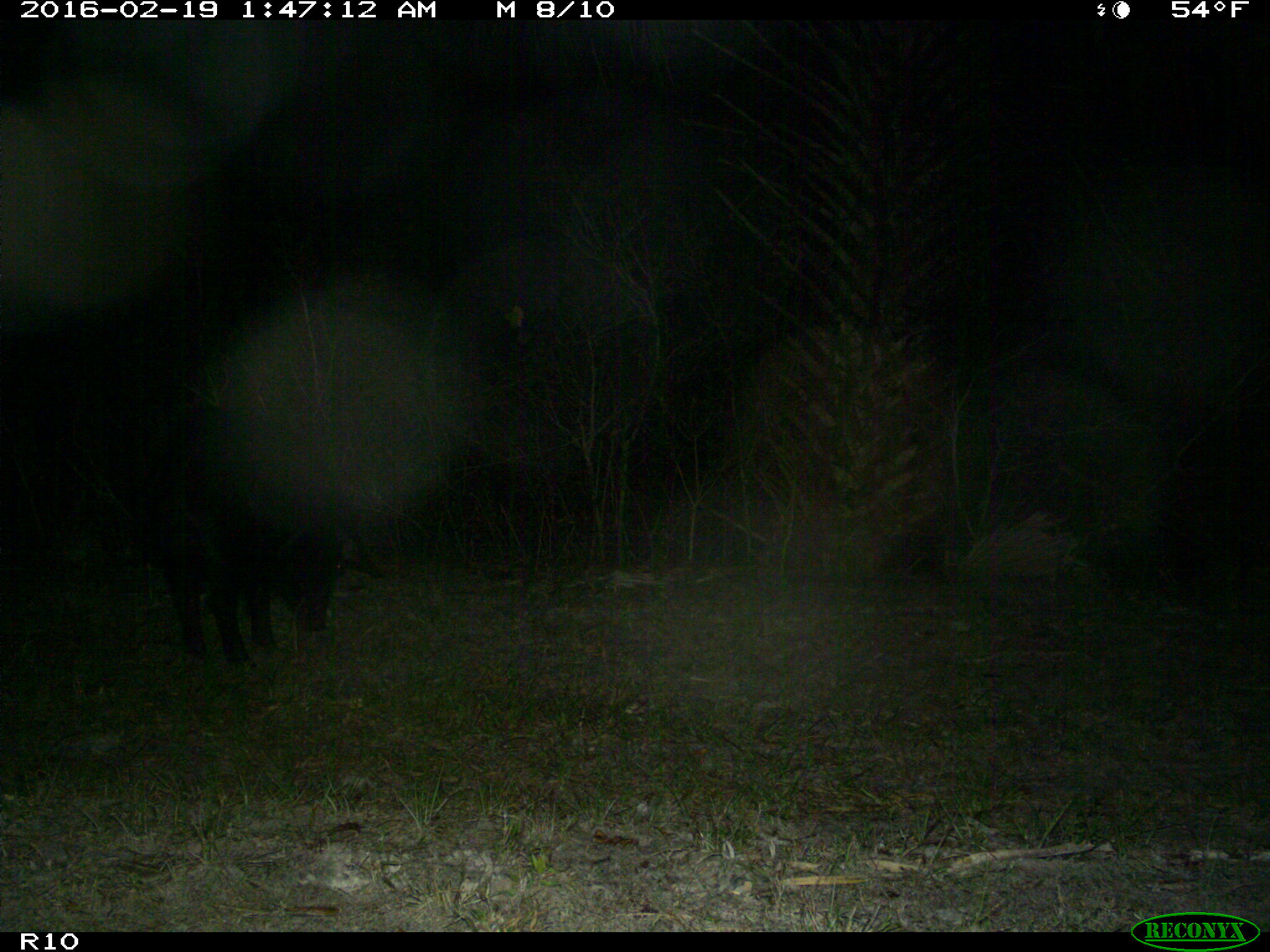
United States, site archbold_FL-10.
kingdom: Animalia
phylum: Chordata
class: Mammalia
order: Artiodactyla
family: Suidae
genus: Sus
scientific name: Sus scrofa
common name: wild boar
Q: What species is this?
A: Sus scrofa (wild boar).